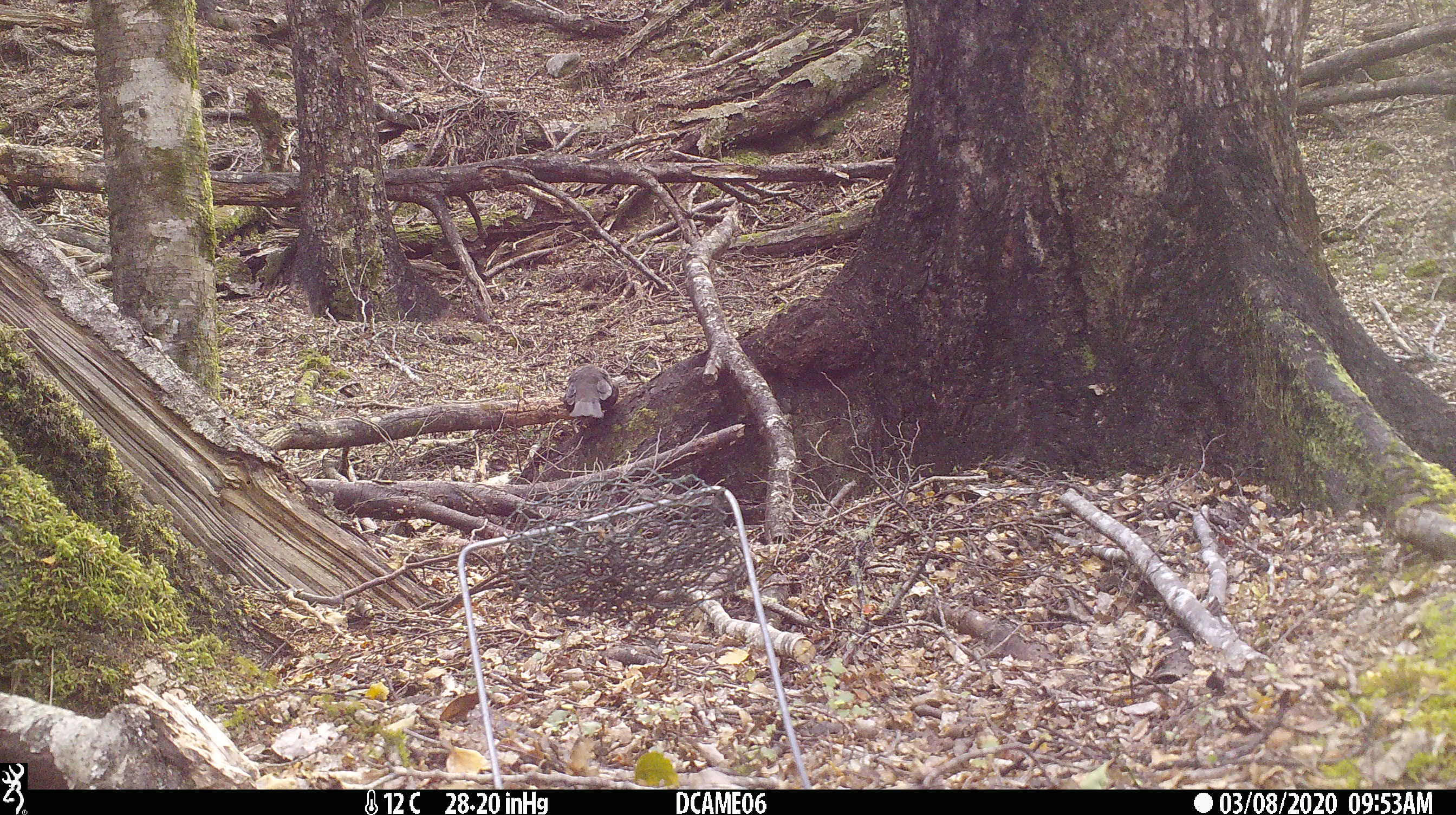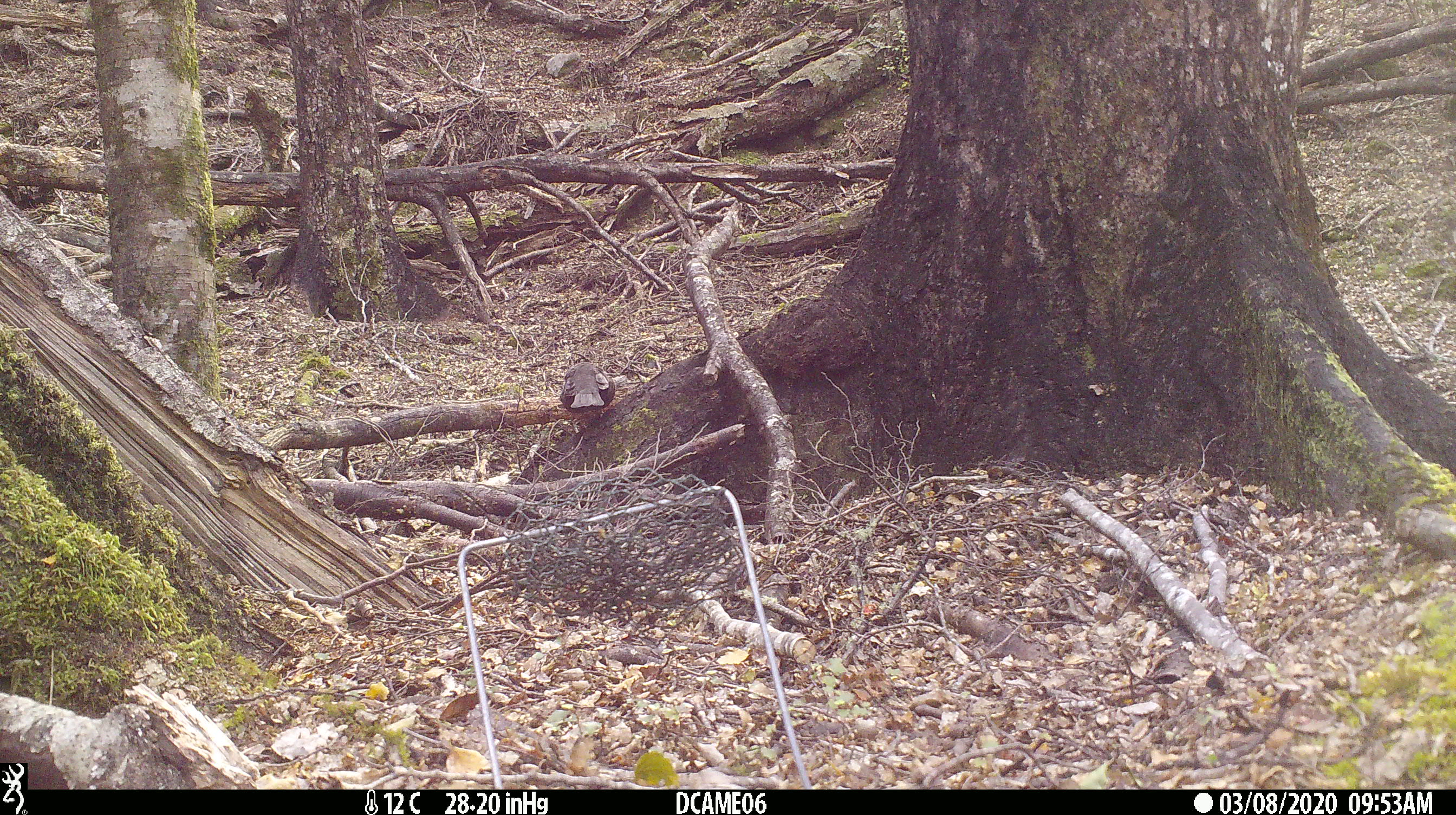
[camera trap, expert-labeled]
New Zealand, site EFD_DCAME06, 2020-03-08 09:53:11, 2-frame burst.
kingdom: Animalia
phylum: Chordata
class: Aves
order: Passeriformes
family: Turdidae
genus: Turdus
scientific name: Turdus merula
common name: eurasian blackbird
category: blackbird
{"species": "blackbird (eurasian blackbird) (Turdus merula)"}